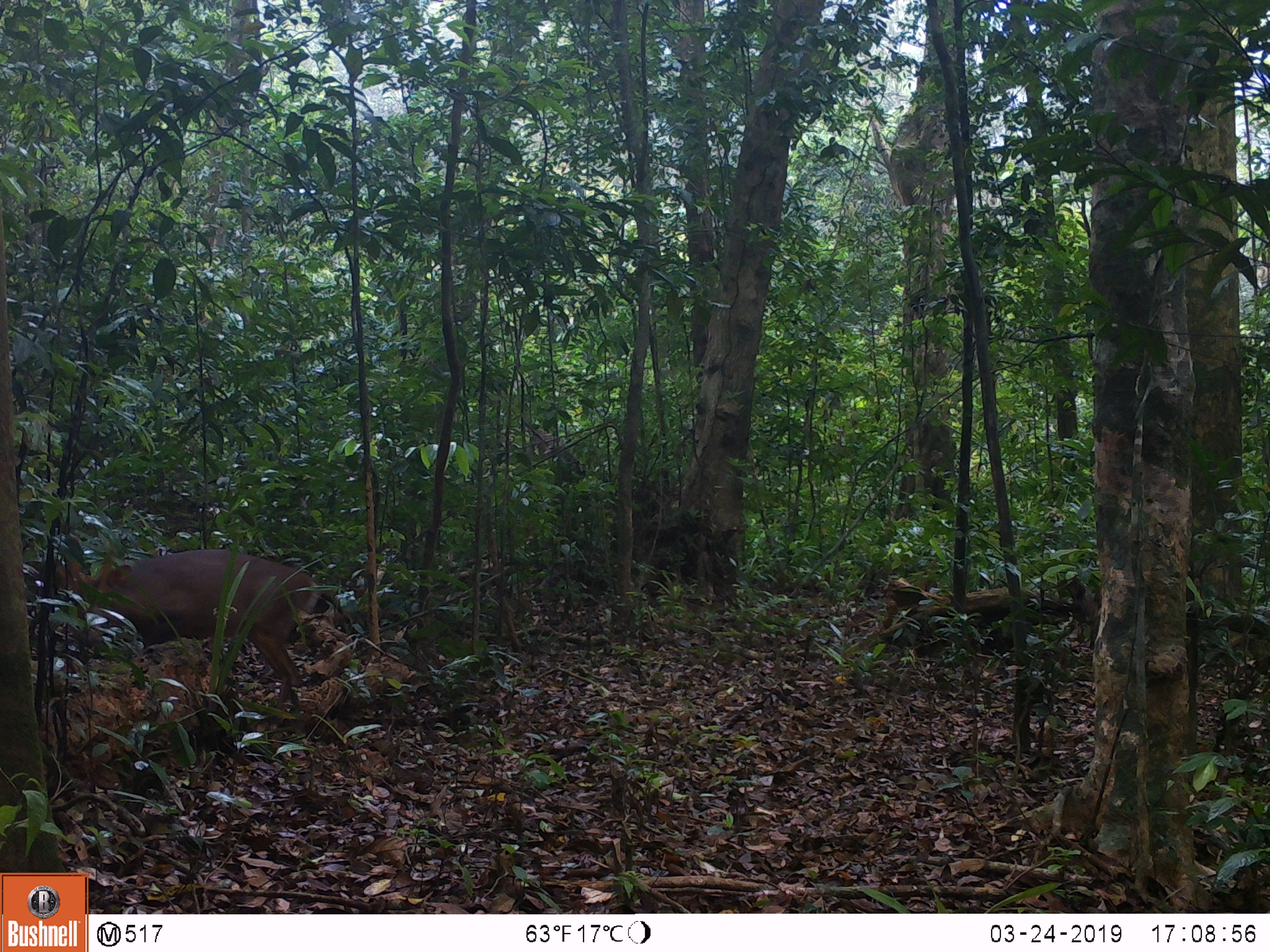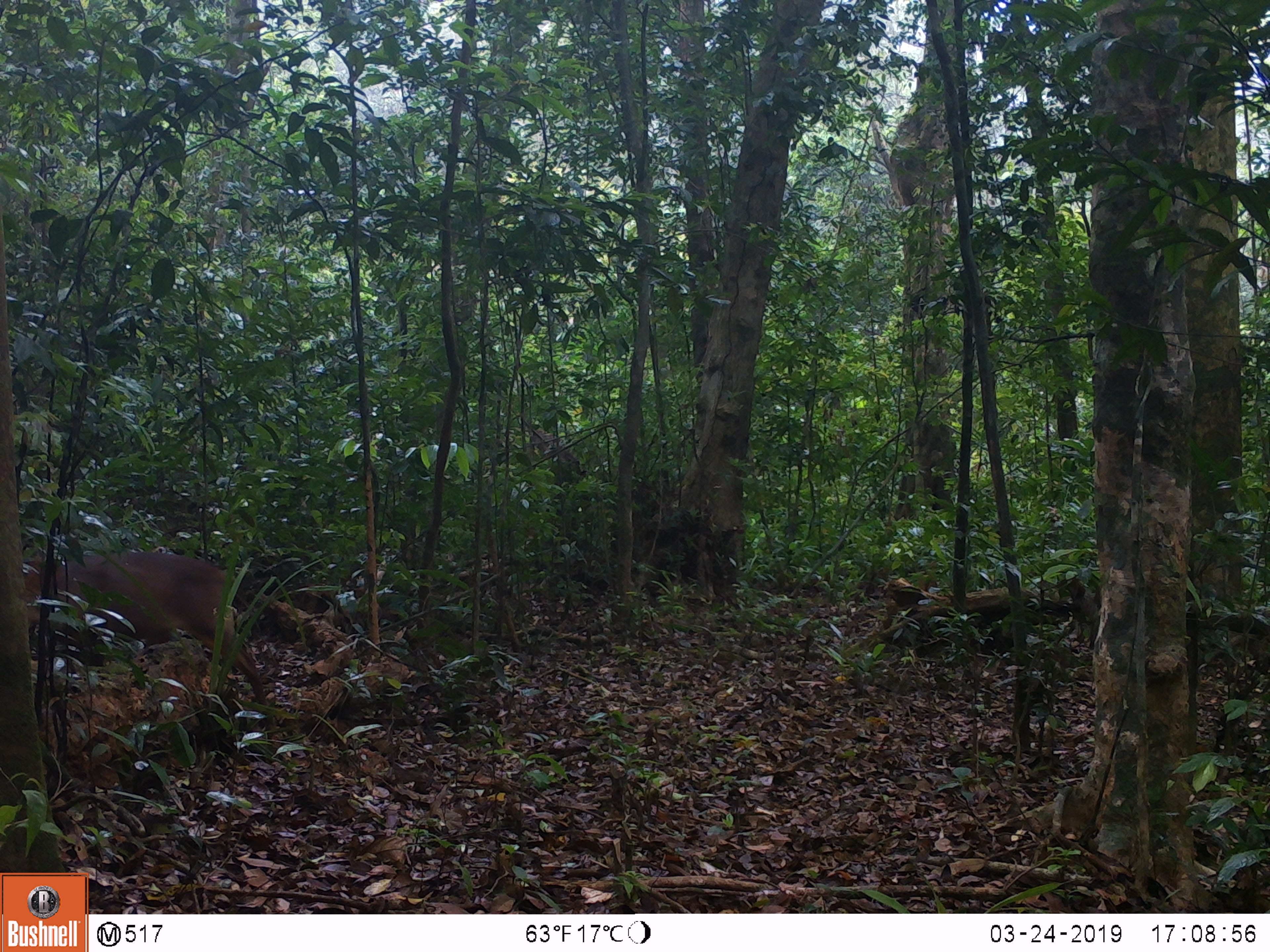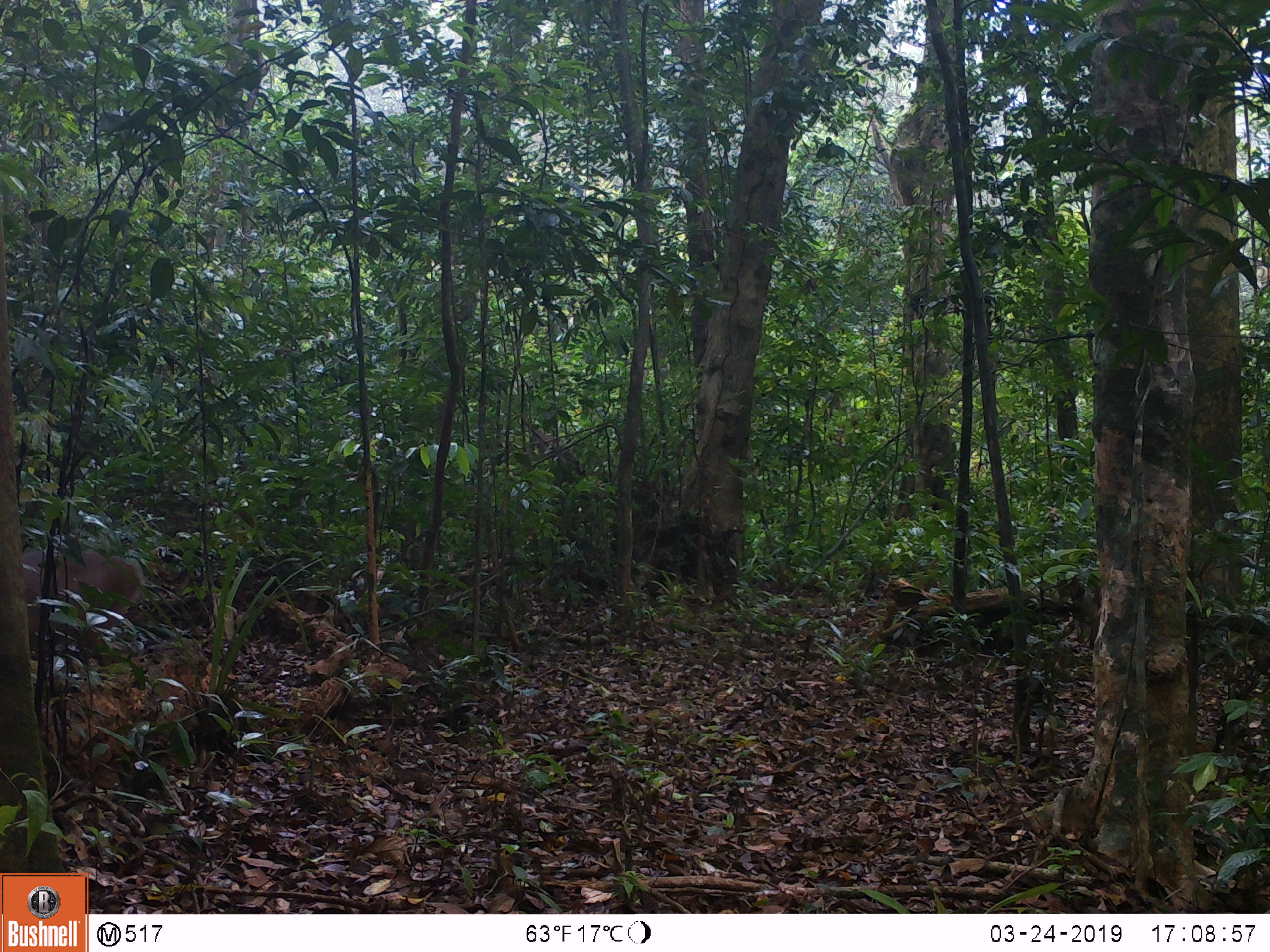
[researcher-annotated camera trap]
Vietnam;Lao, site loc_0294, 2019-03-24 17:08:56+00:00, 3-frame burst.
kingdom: Animalia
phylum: Chordata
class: Mammalia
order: Artiodactyla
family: Cervidae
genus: Muntiacus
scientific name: Muntiacus vuquangensis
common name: large-antlered muntjac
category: large antlered muntjac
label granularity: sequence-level